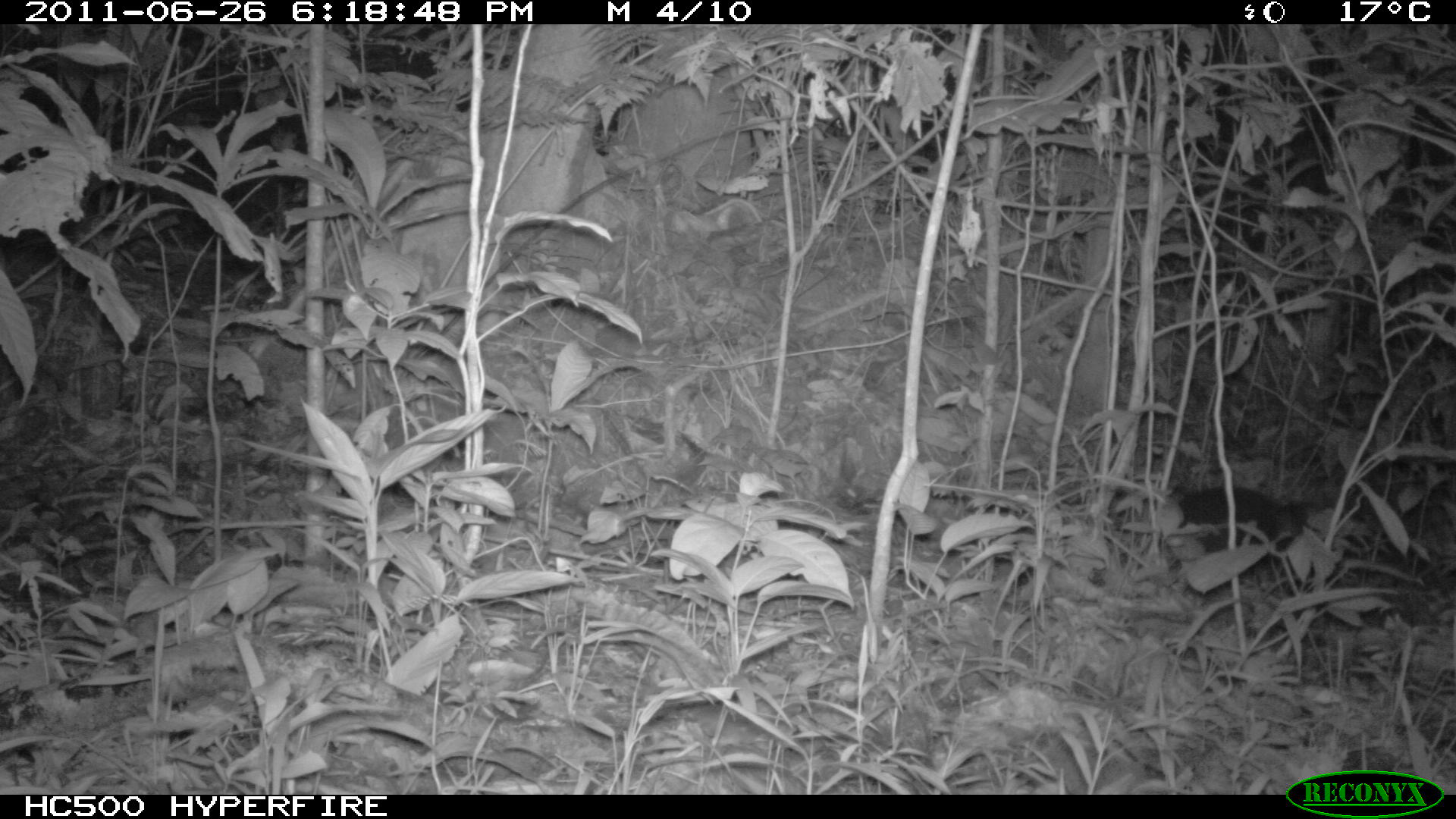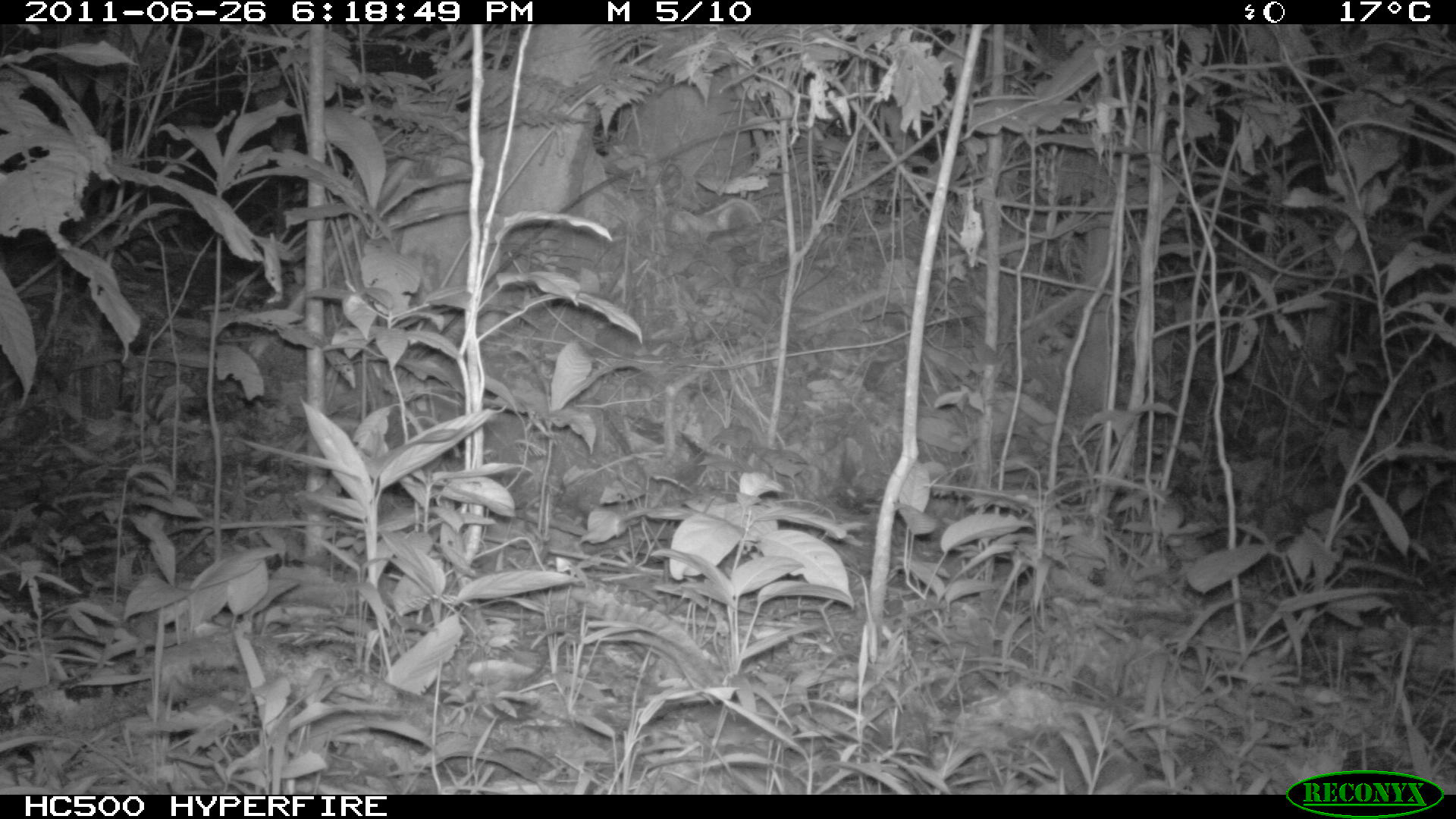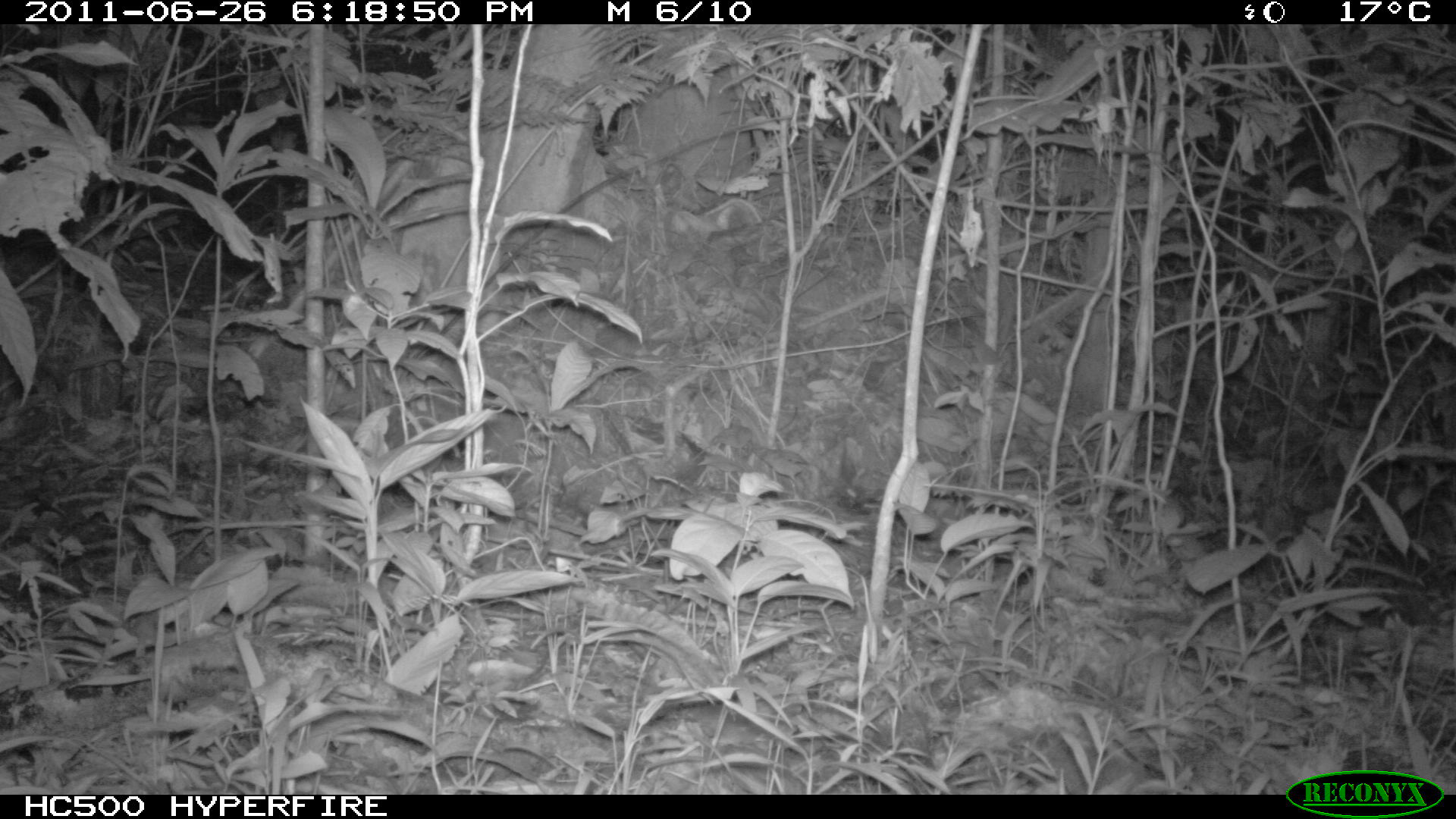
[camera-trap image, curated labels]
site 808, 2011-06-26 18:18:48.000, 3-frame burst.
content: unidentified animal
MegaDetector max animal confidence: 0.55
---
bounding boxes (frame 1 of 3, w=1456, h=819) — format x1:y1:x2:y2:
unknown: 1179:482:1308:558